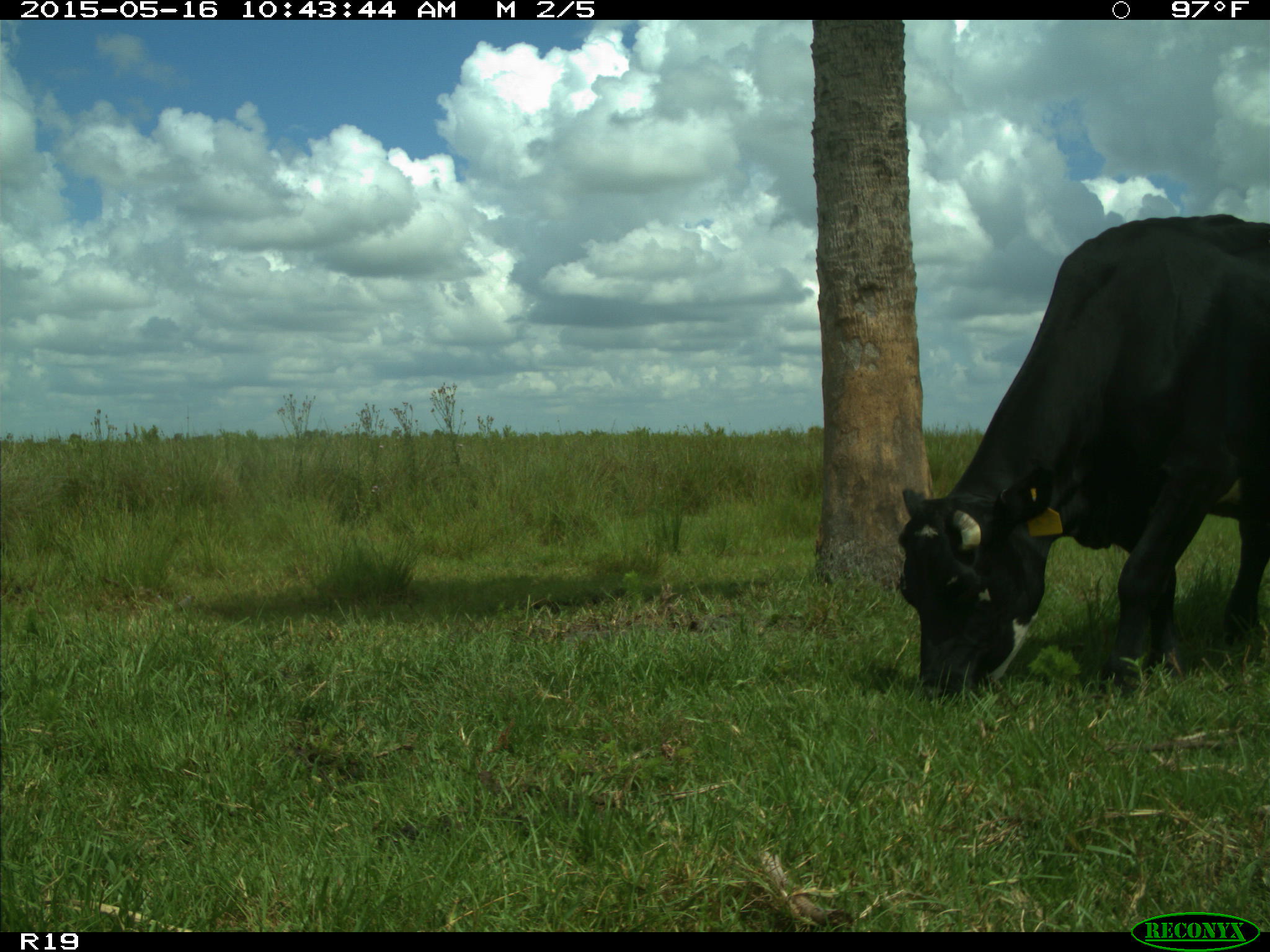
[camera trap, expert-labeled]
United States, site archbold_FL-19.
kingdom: Animalia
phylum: Chordata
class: Mammalia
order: Artiodactyla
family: Bovidae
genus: Bos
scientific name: Bos taurus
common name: domestic cow